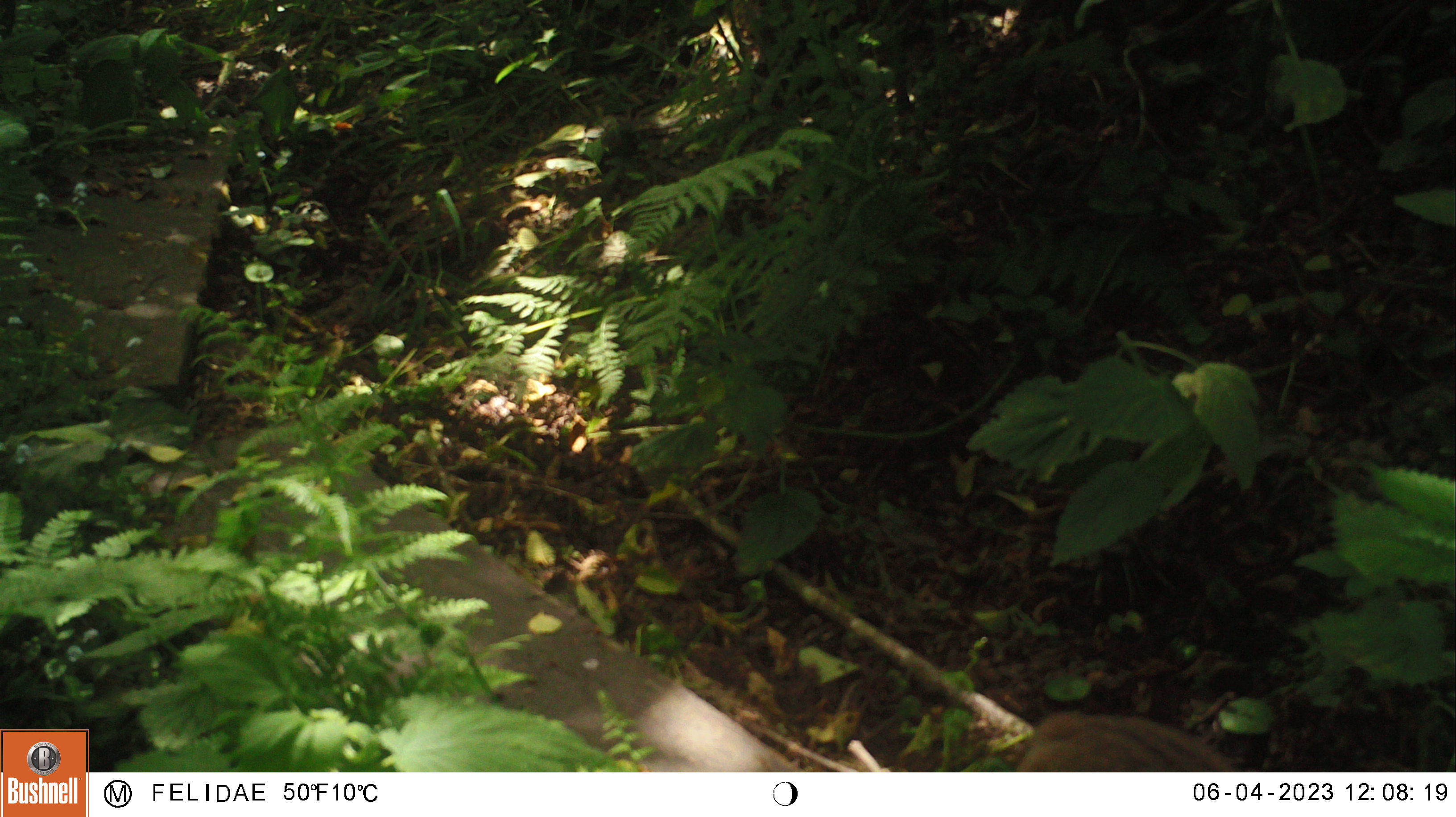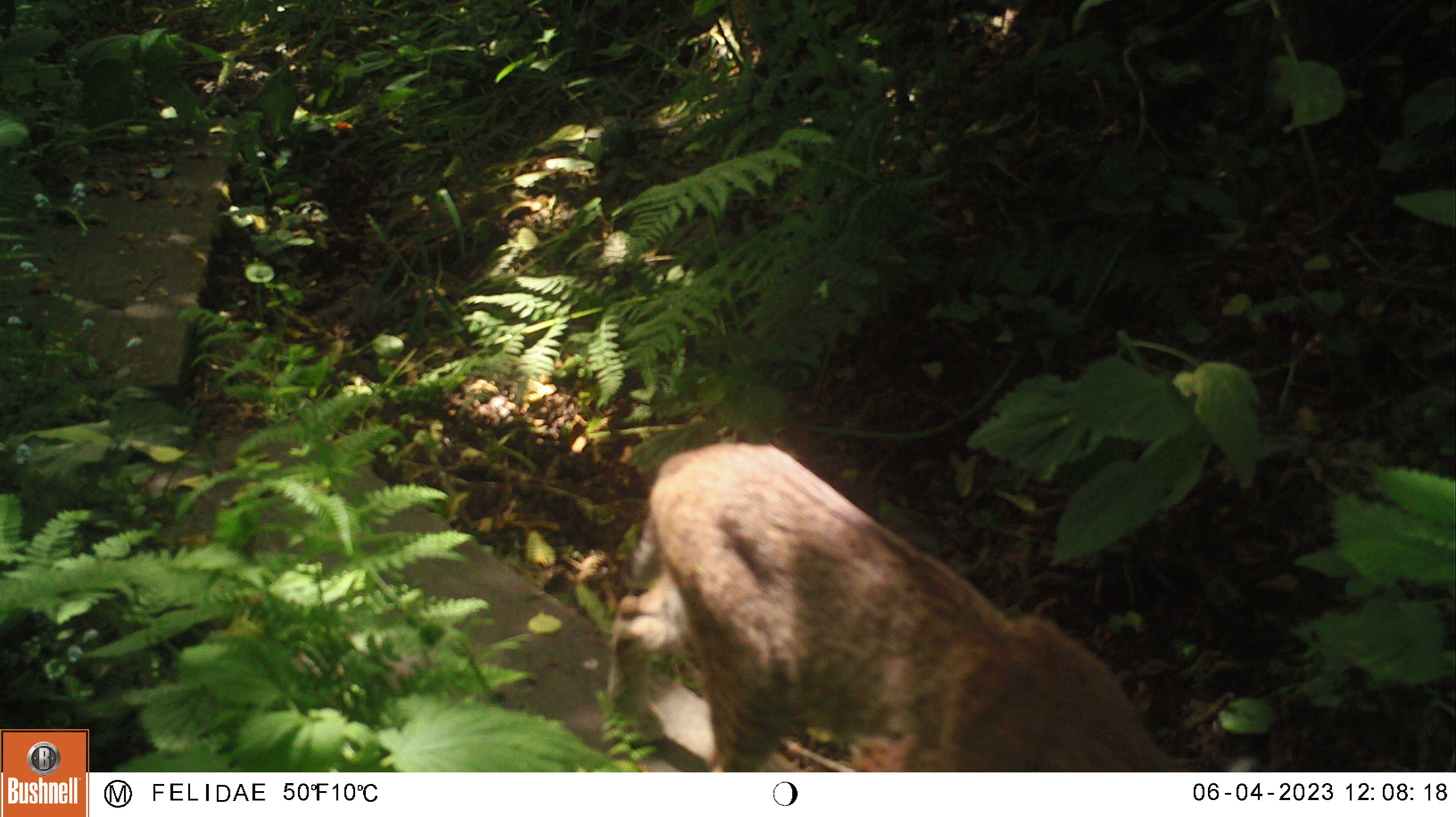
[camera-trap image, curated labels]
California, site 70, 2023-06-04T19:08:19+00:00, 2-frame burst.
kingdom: Animalia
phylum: Chordata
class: Mammalia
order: Carnivora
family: Felidae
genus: Lynx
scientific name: Lynx rufus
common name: bobcat